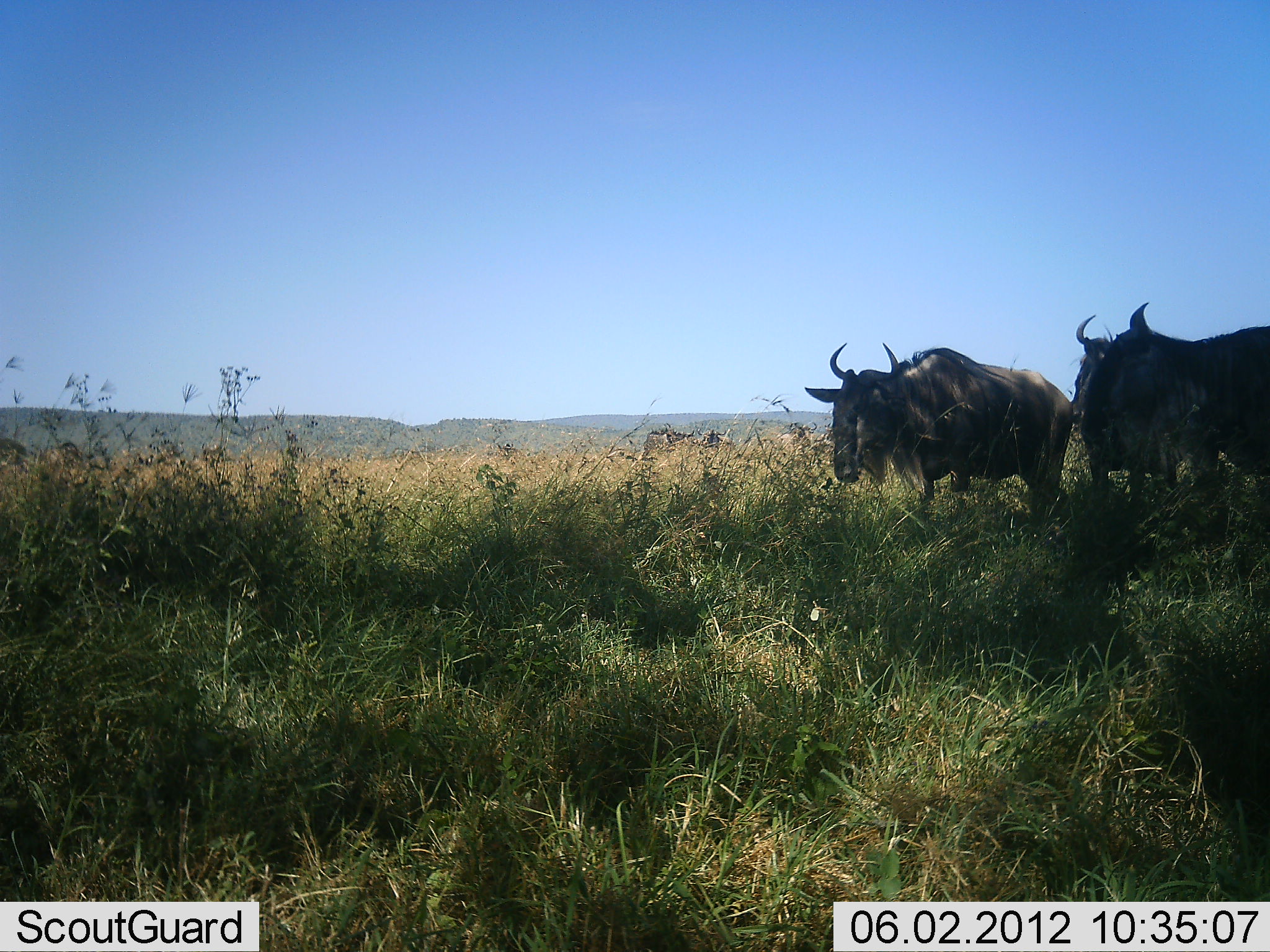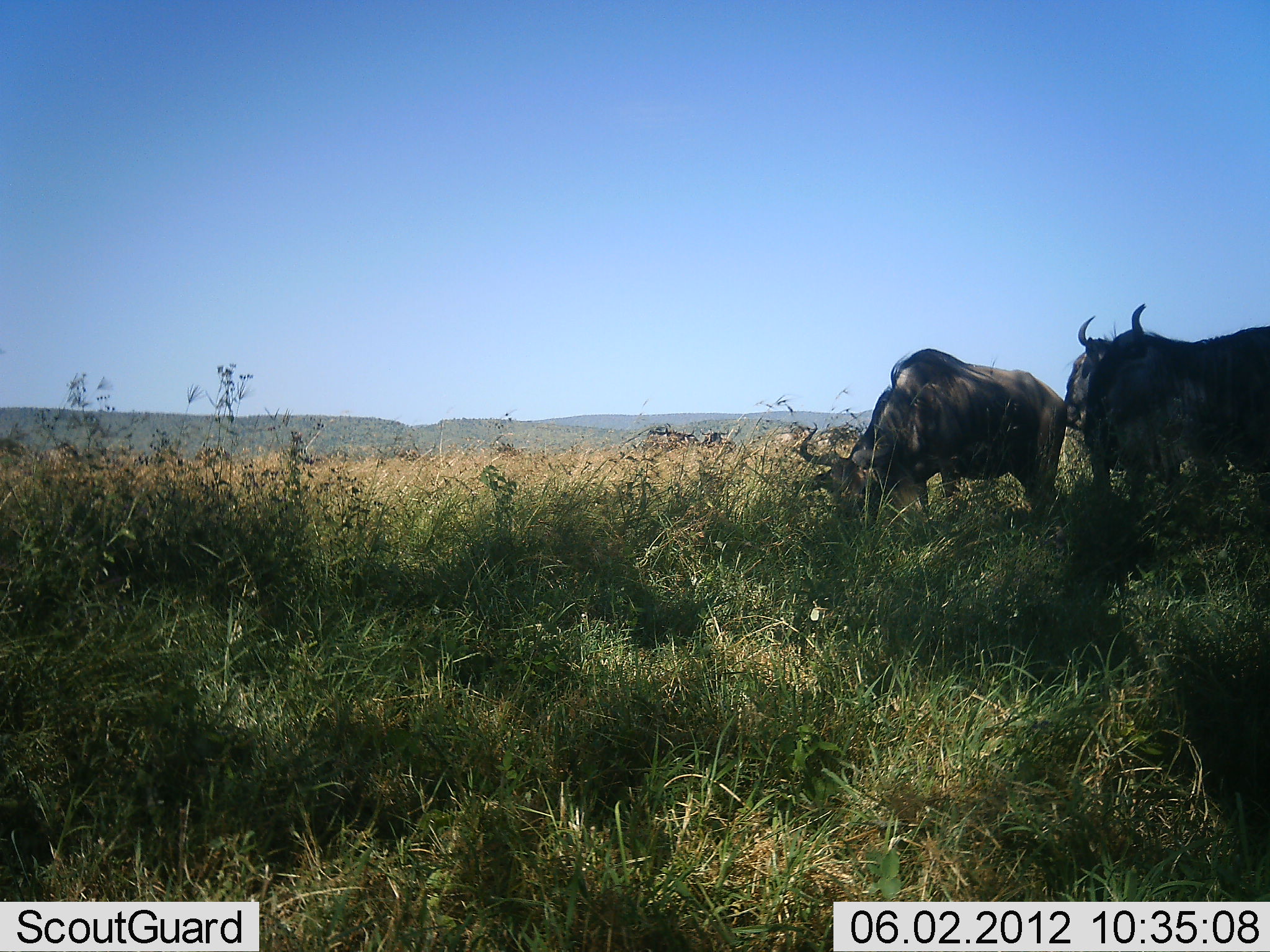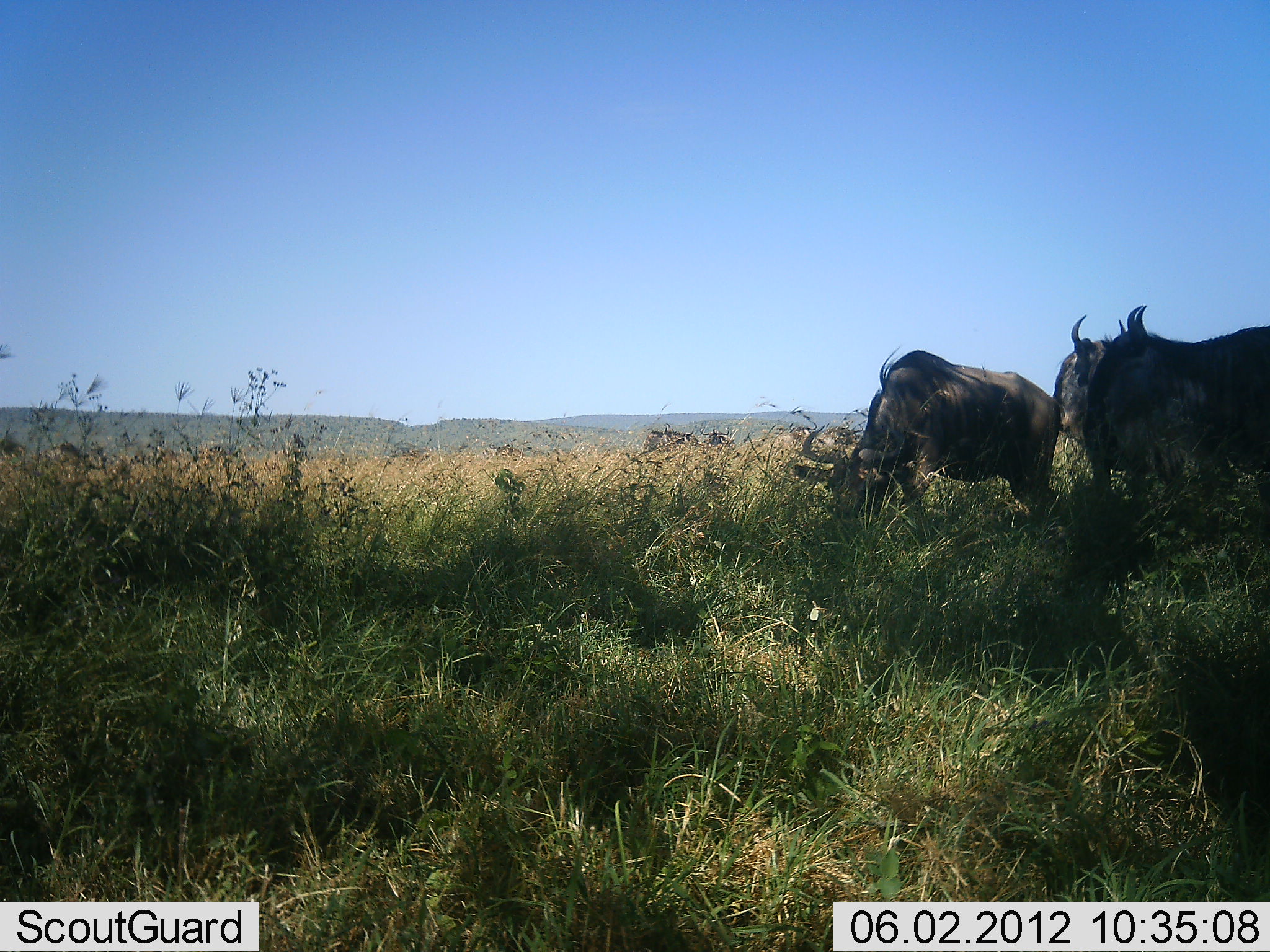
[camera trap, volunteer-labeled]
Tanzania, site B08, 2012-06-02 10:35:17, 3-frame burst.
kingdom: Animalia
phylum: Chordata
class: Mammalia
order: Artiodactyla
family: Bovidae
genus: Connochaetes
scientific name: Connochaetes taurinus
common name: blue wildebeest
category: wildebeest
Wildebeest (blue wildebeest) (Connochaetes taurinus), count 3. Behavior (volunteer vote fractions): standing 73%, resting 0%, moving 0%, interacting 0%. Young present (vote fraction): 0%. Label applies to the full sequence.